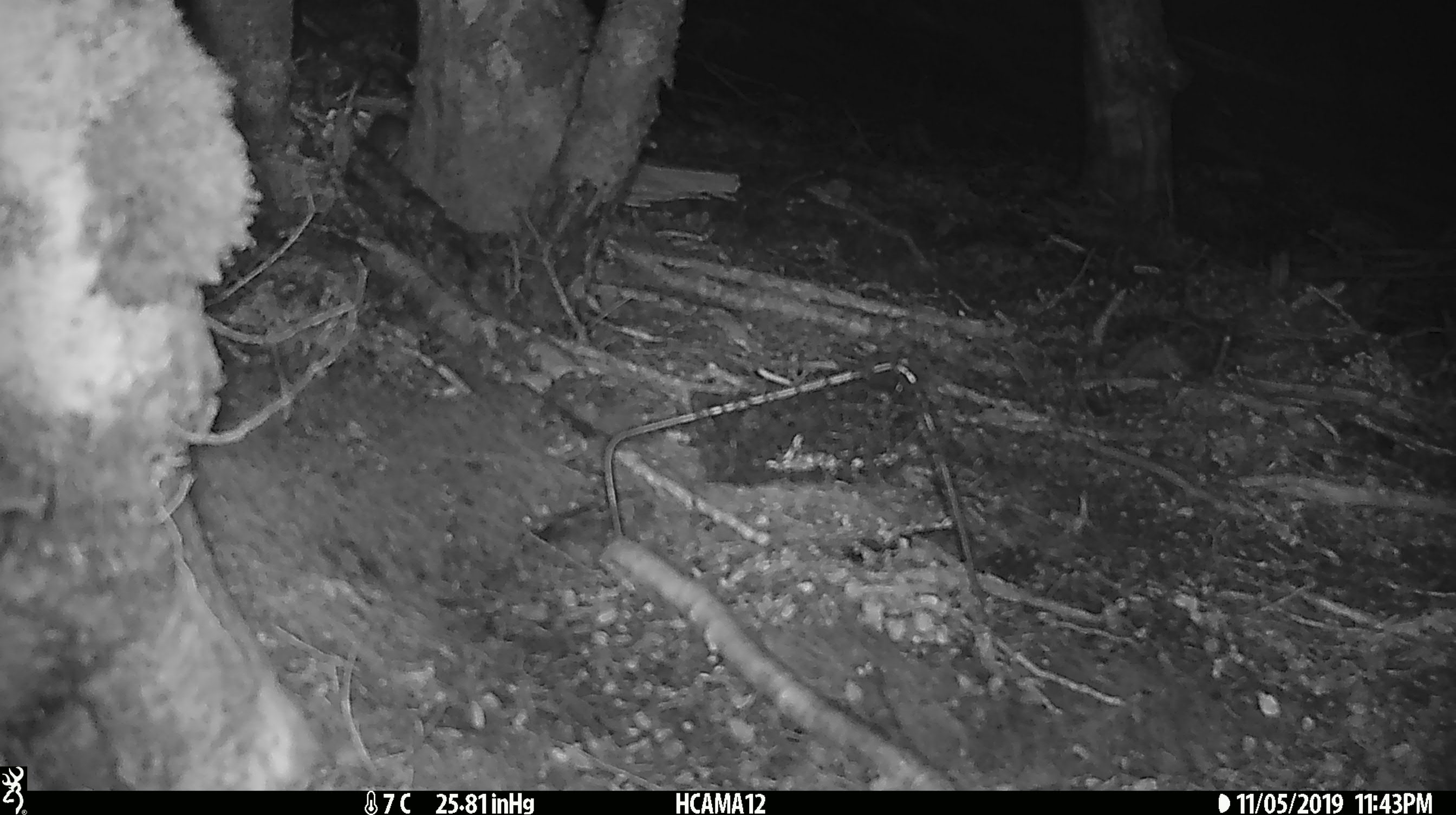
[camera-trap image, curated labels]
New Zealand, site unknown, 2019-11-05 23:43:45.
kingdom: Animalia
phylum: Chordata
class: Mammalia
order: Rodentia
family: Muridae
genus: Mus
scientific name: Mus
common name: mouse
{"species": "mouse (Mus)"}